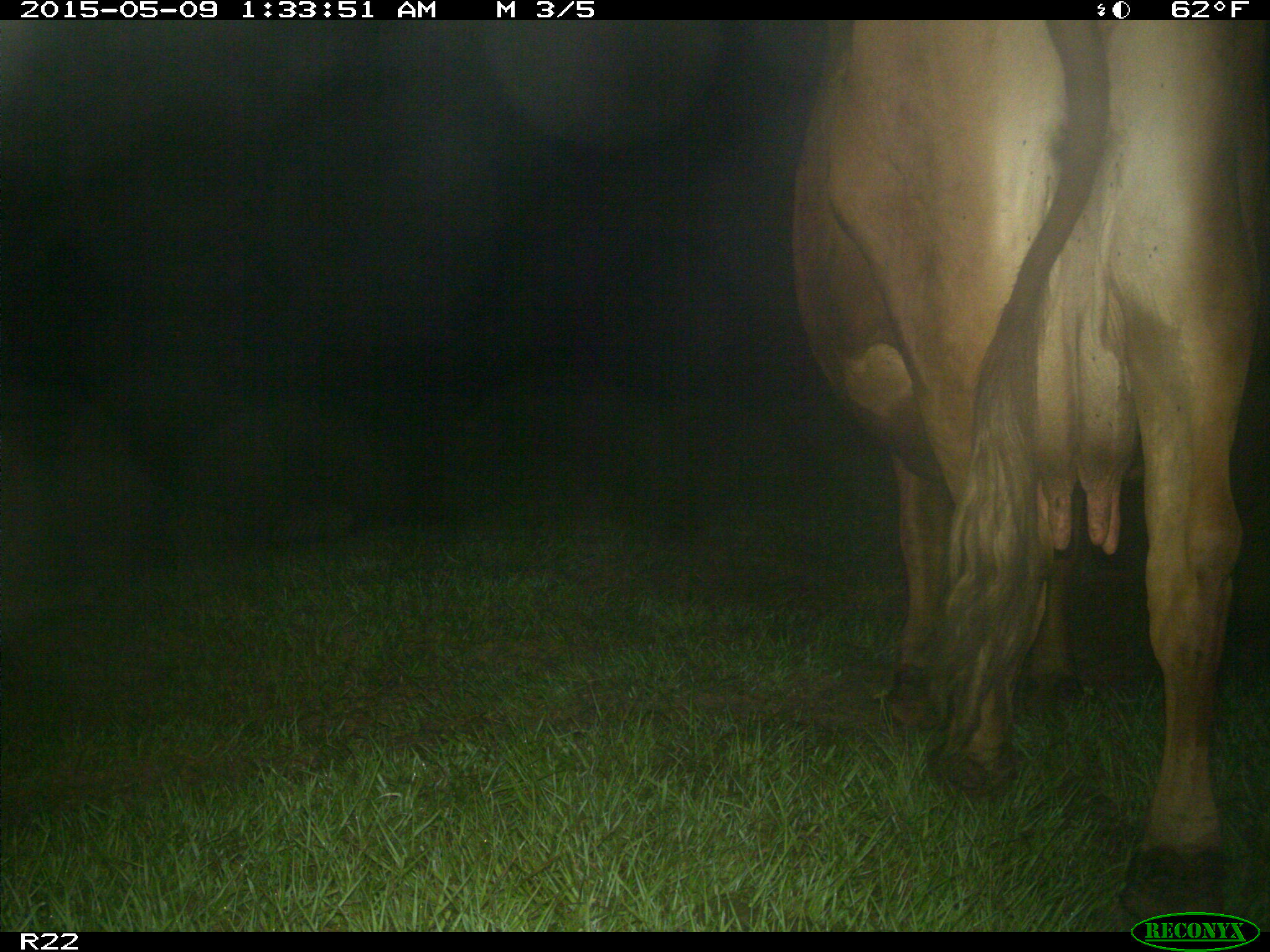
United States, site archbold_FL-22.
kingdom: Animalia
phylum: Chordata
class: Mammalia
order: Artiodactyla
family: Bovidae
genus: Bos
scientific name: Bos taurus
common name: domestic cow